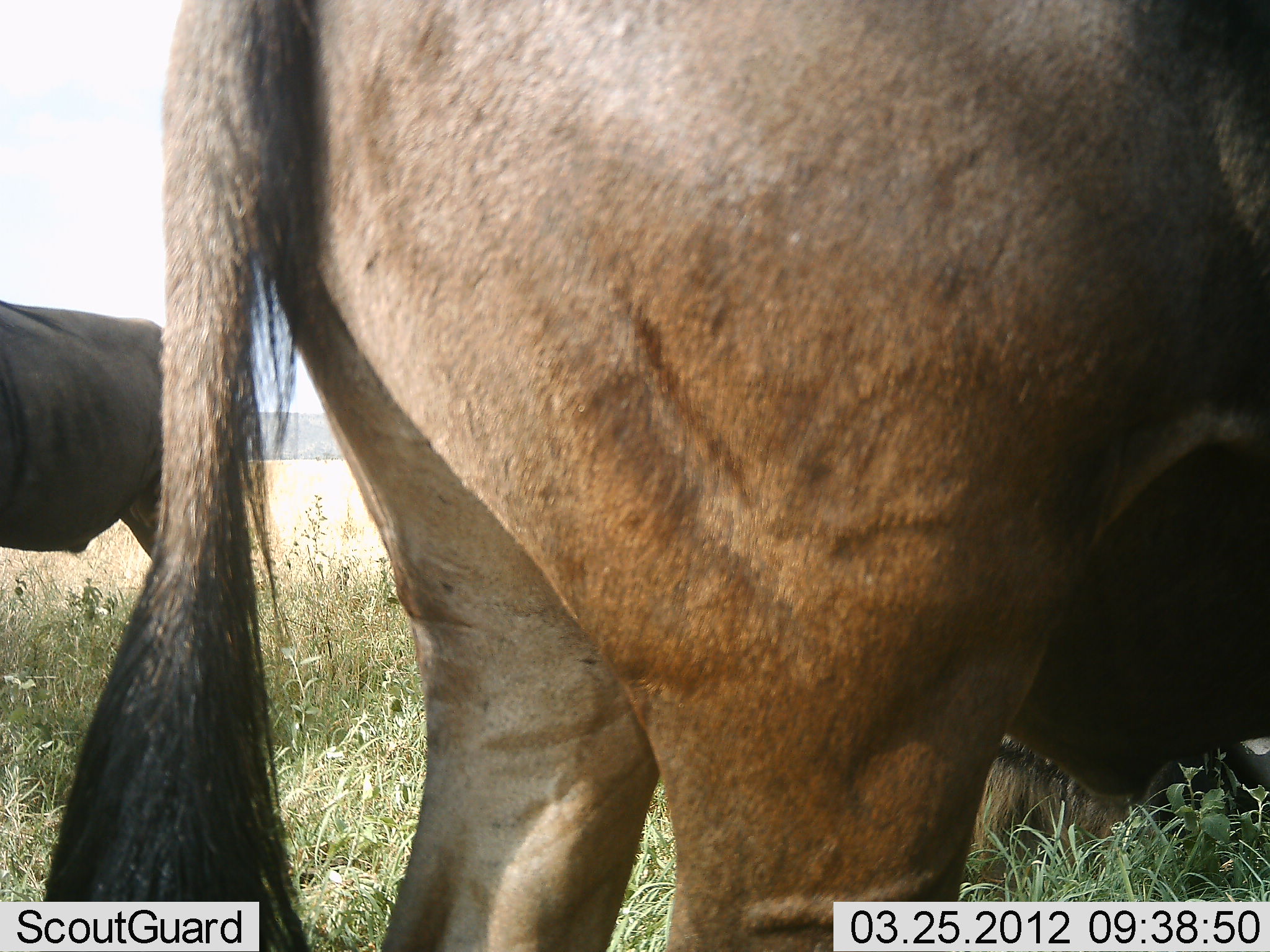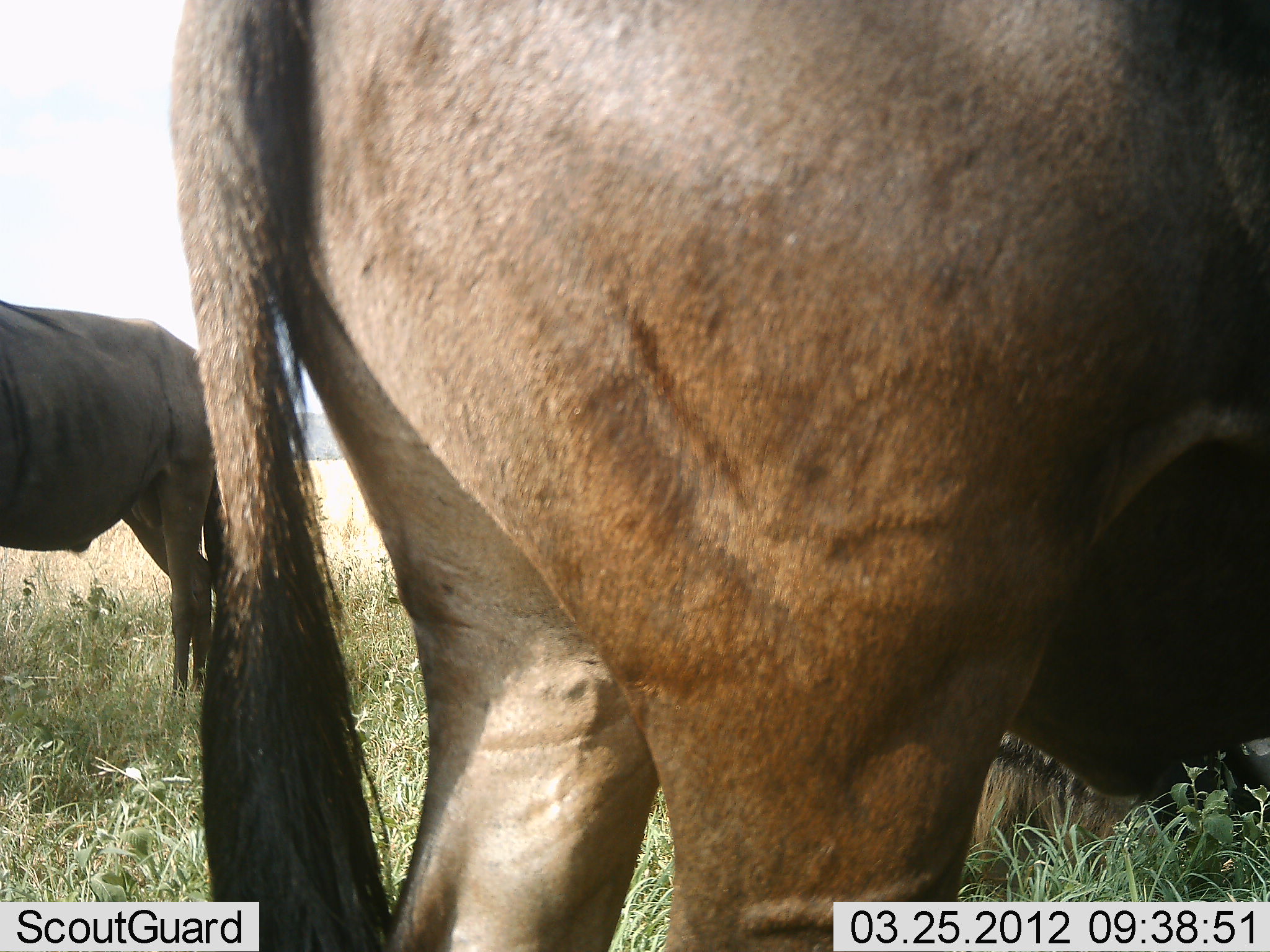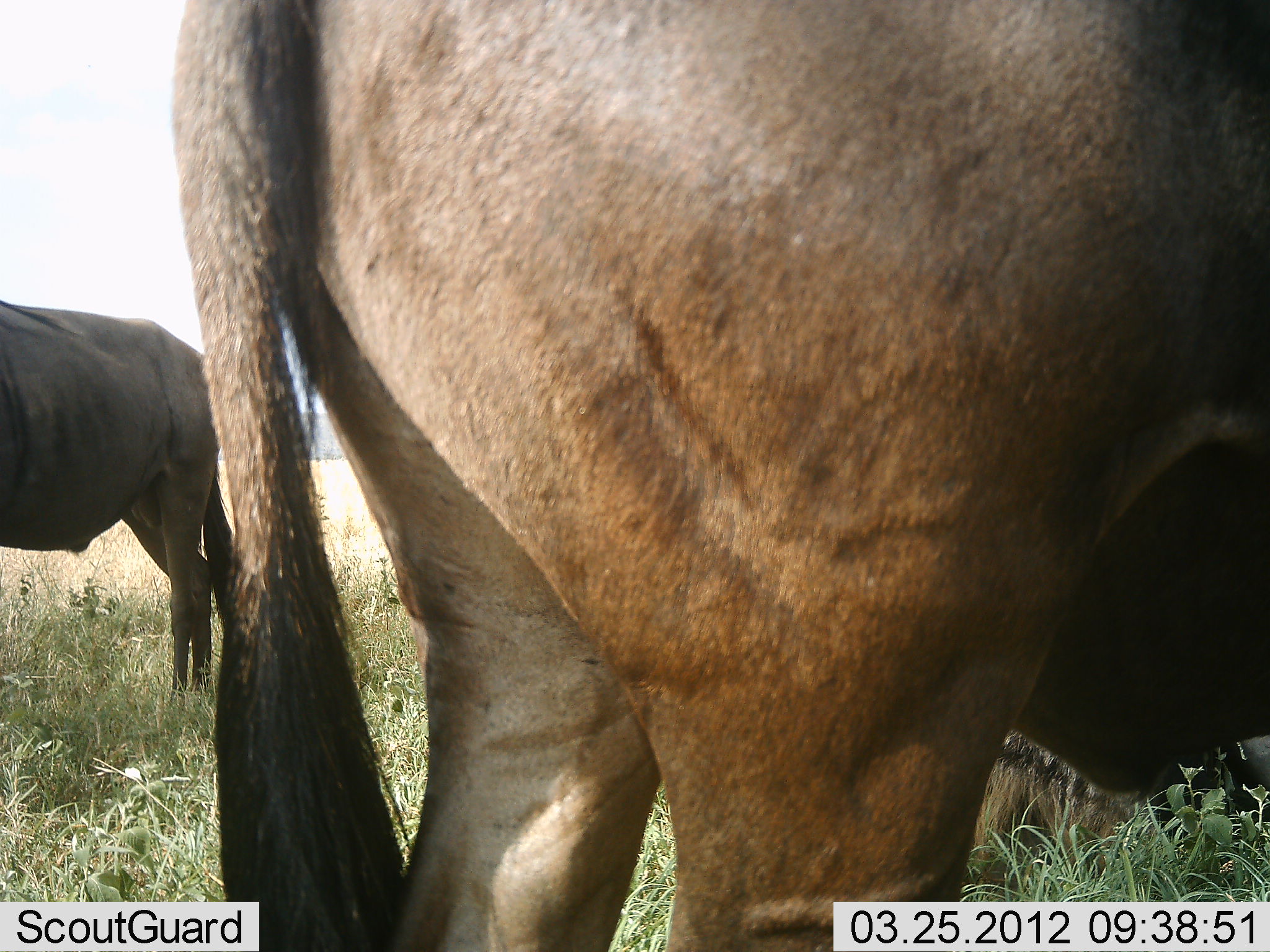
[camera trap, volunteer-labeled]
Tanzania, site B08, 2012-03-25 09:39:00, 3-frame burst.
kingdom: Animalia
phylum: Chordata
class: Mammalia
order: Artiodactyla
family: Bovidae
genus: Connochaetes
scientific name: Connochaetes taurinus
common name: blue wildebeest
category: wildebeest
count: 2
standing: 91%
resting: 27%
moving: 0%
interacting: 0%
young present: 0%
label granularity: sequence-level